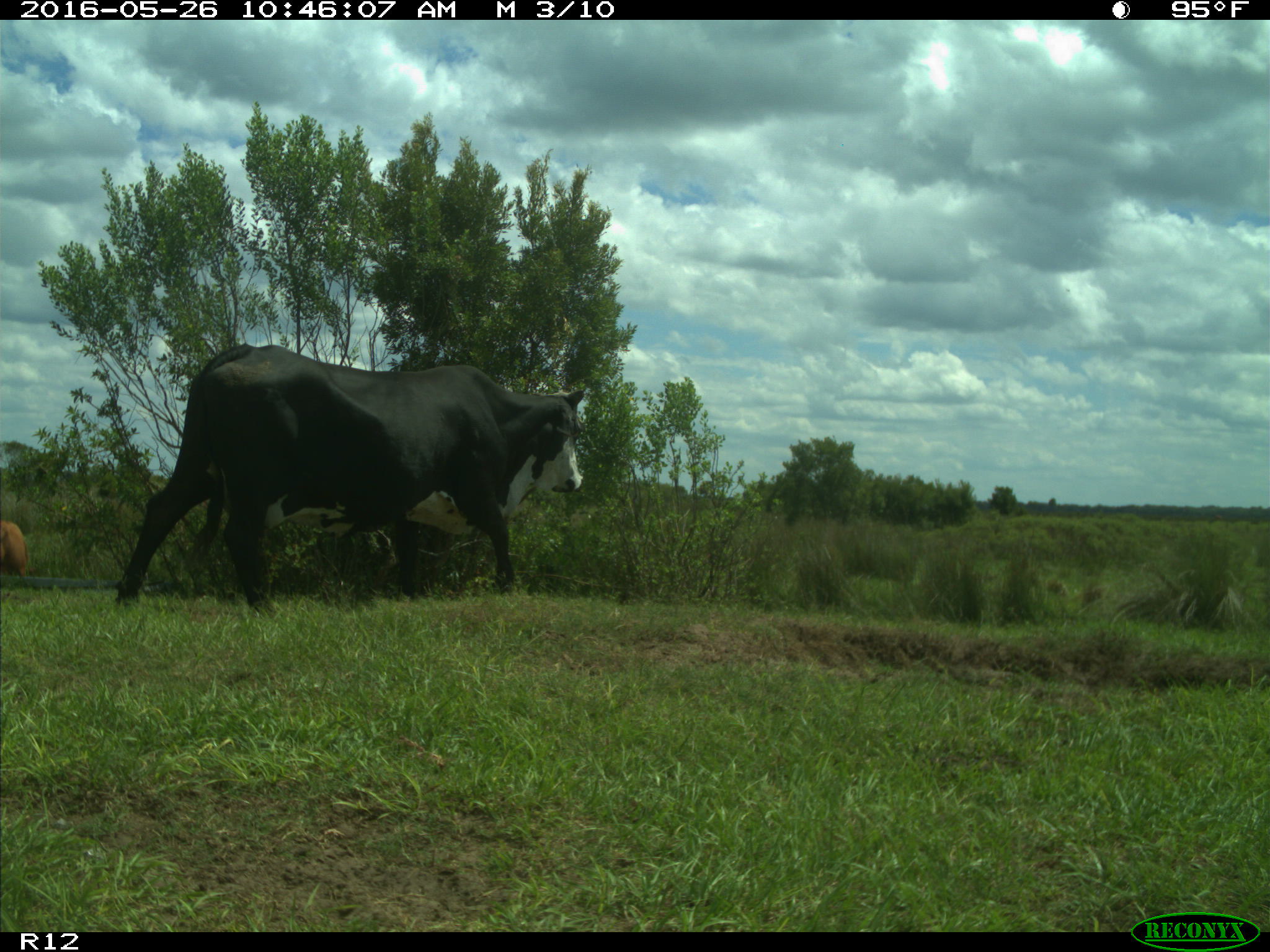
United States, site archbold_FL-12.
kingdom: Animalia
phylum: Chordata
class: Mammalia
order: Artiodactyla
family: Bovidae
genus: Bos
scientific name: Bos taurus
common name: domestic cow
Bos taurus (domestic cow).